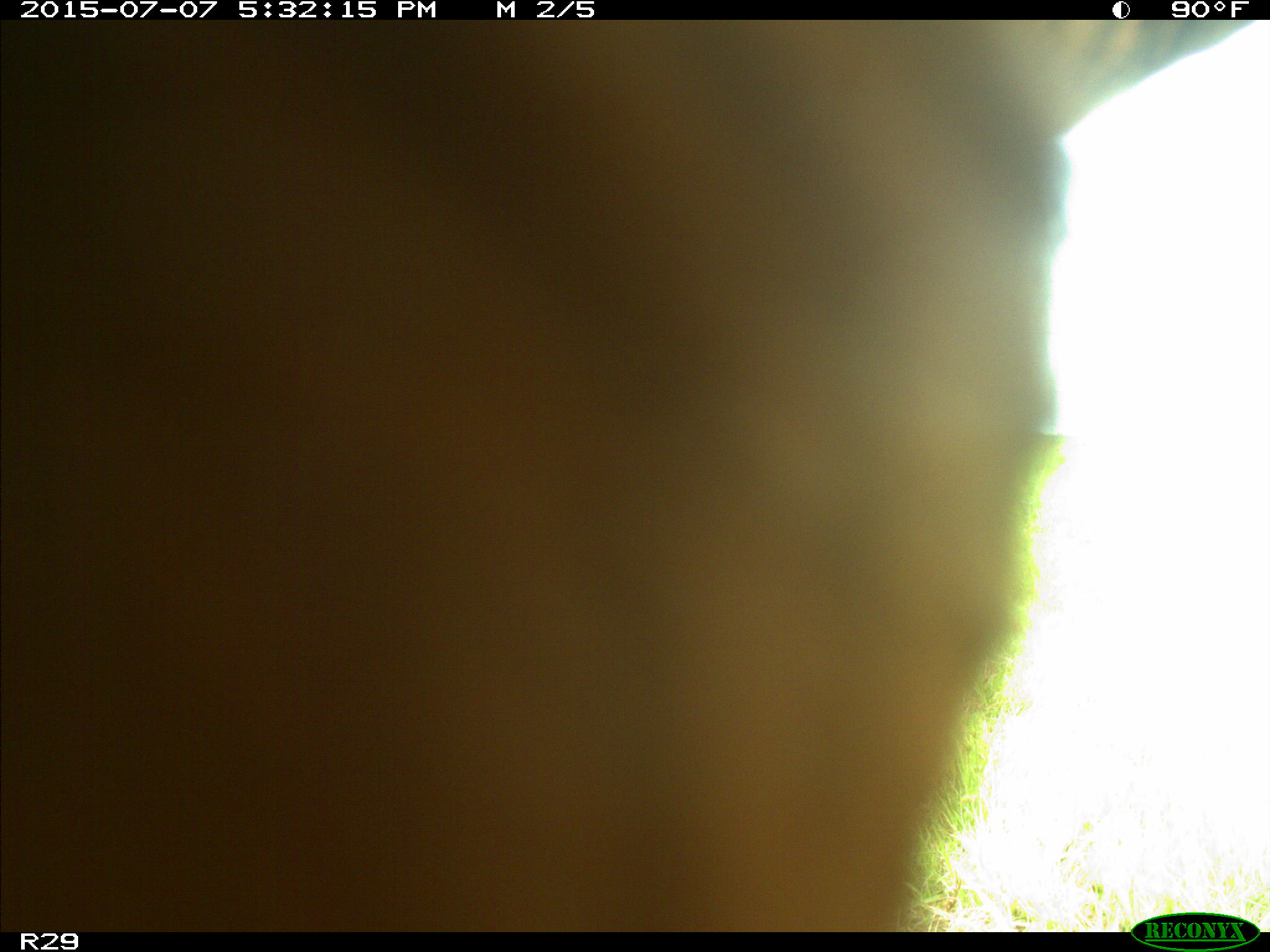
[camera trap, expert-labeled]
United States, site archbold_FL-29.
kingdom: Animalia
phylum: Chordata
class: Mammalia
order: Artiodactyla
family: Bovidae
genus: Bos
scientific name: Bos taurus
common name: domestic cow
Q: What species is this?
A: Bos taurus (domestic cow).